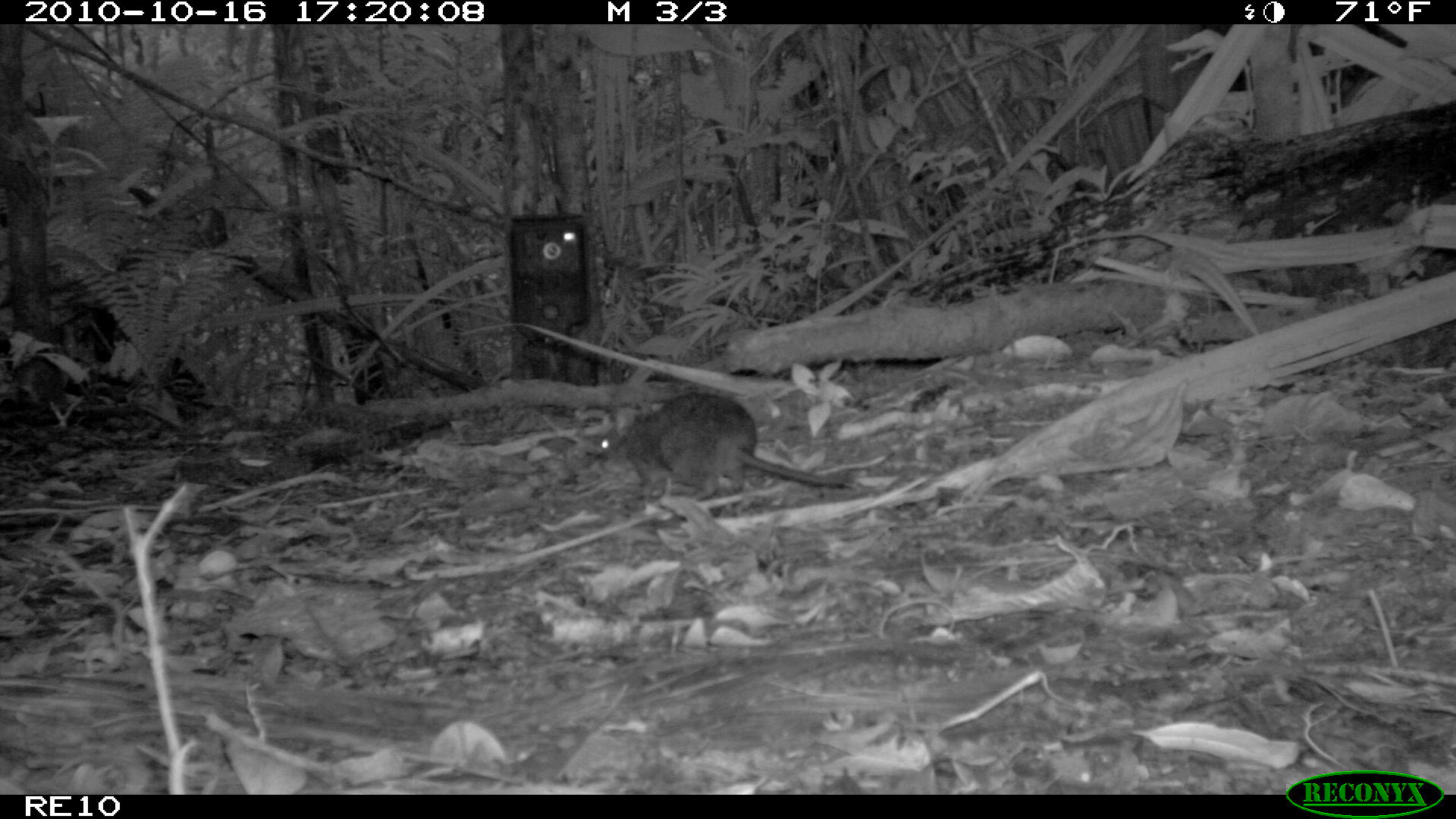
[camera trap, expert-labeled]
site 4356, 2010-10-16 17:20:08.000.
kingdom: Animalia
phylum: Chordata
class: Mammalia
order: Rodentia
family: Muridae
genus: Rattus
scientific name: Rattus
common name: rodent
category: unknown rat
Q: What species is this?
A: Unknown rat (rodent) (Rattus).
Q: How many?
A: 1.